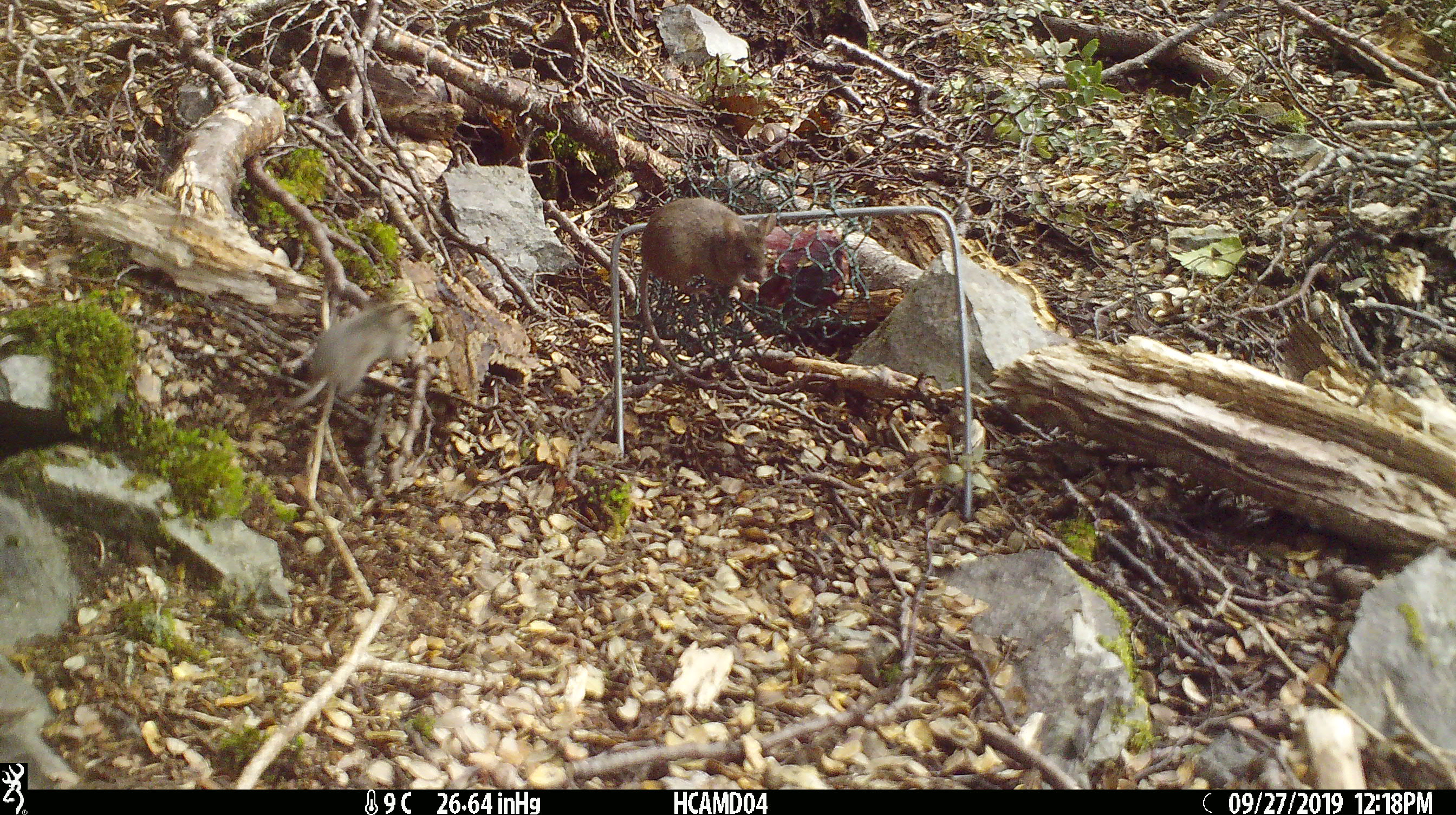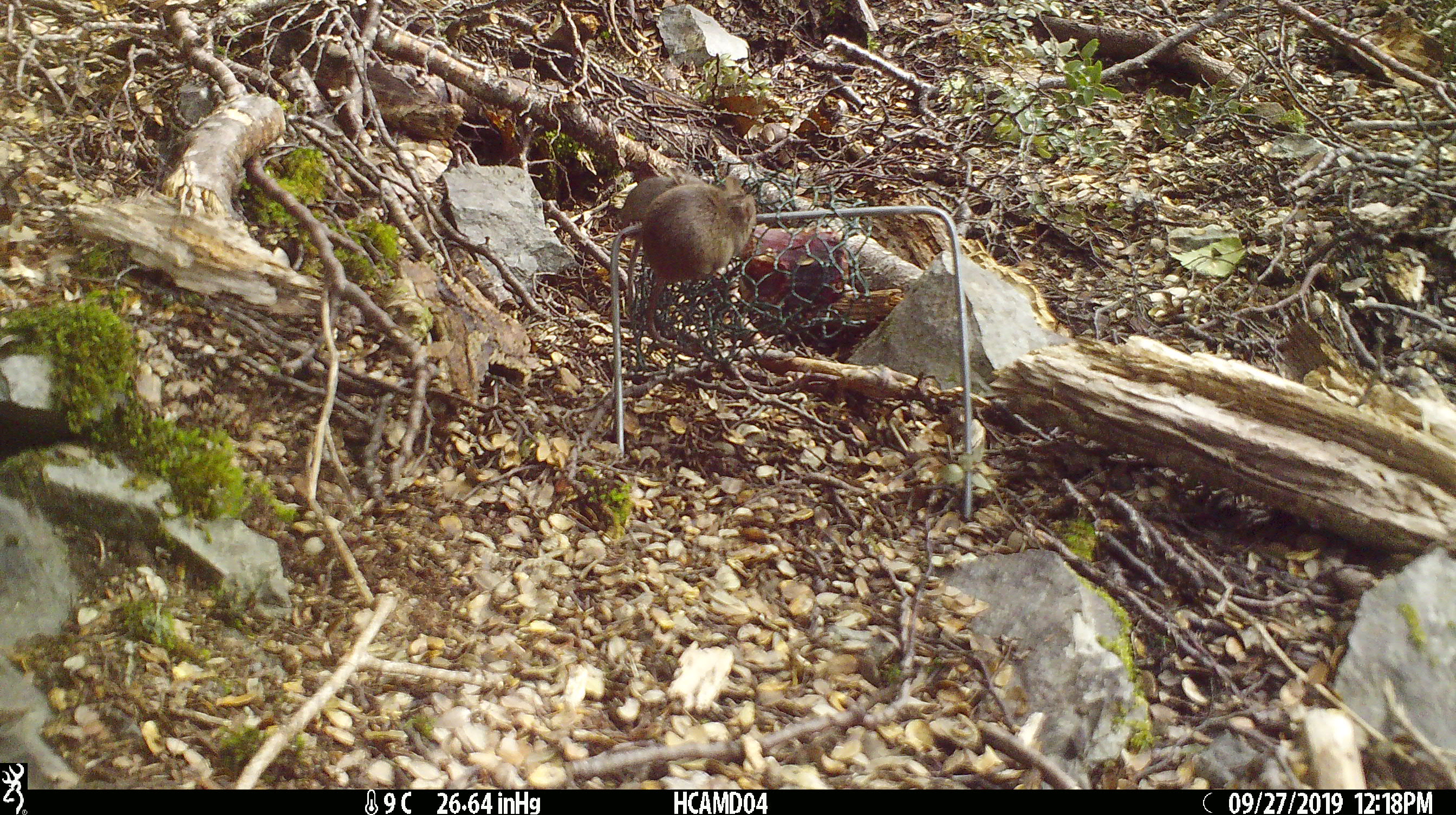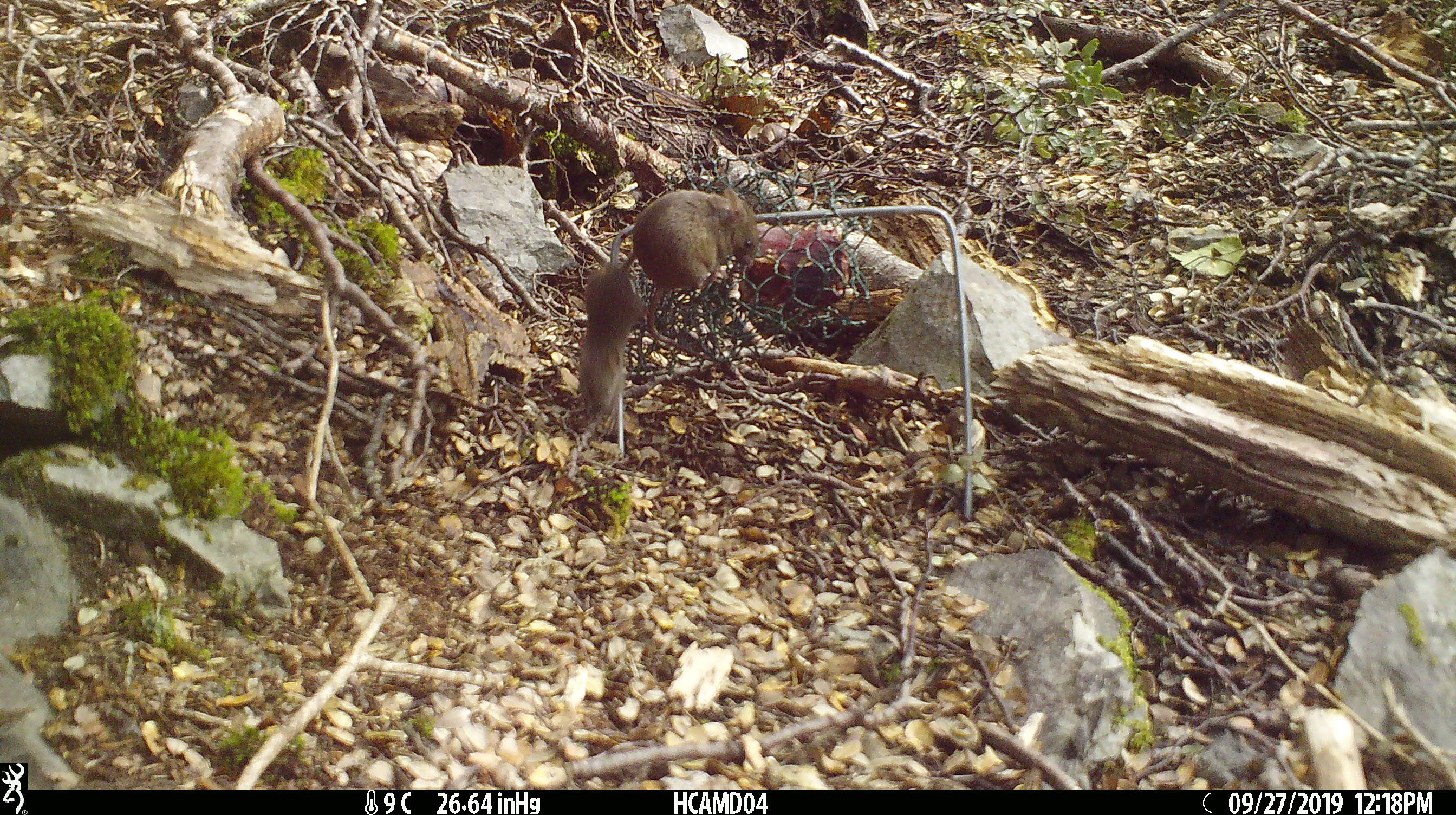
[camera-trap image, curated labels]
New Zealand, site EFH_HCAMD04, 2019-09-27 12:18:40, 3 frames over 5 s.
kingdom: Animalia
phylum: Chordata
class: Mammalia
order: Rodentia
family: Muridae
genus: Mus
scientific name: Mus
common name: mouse